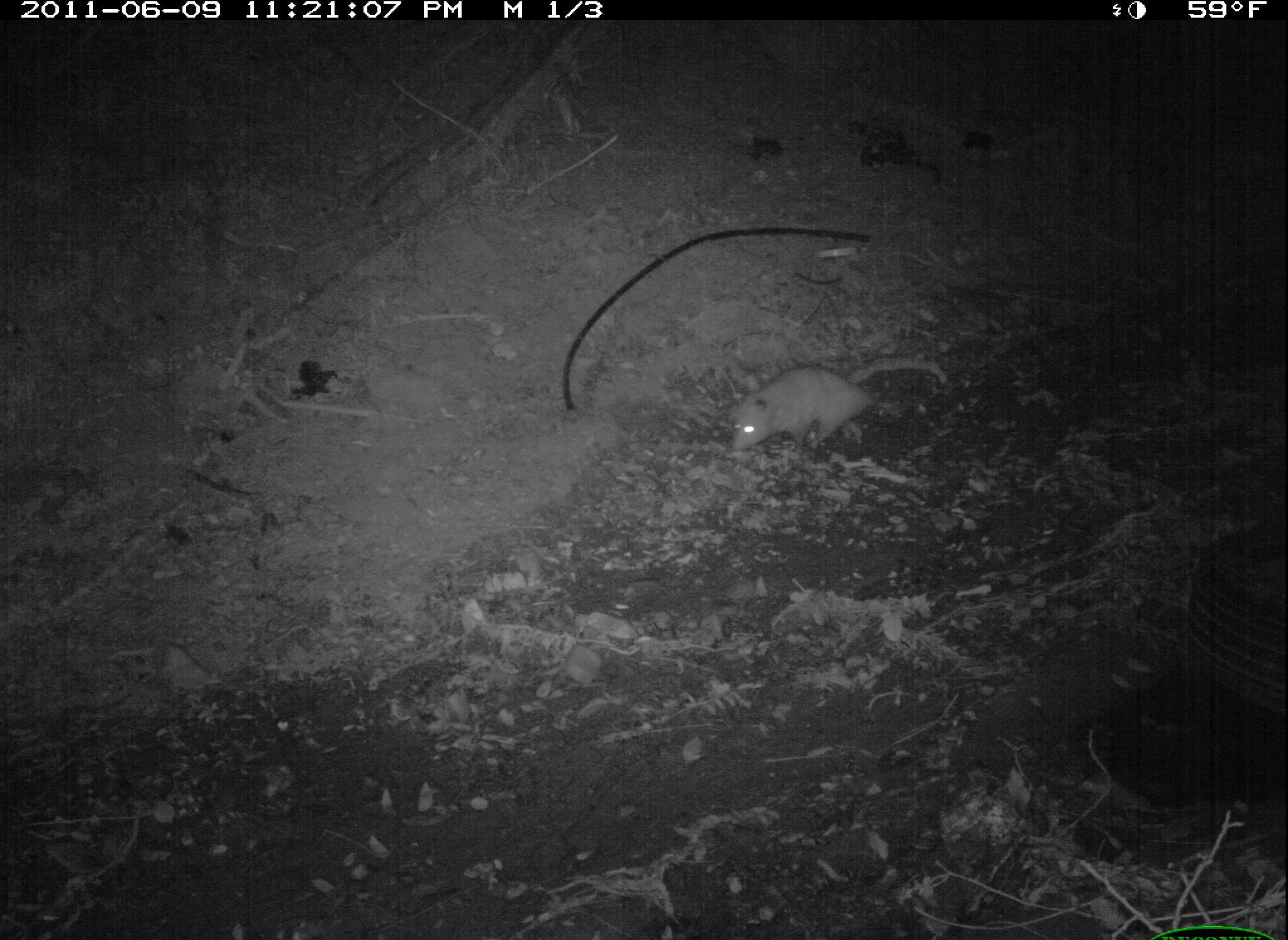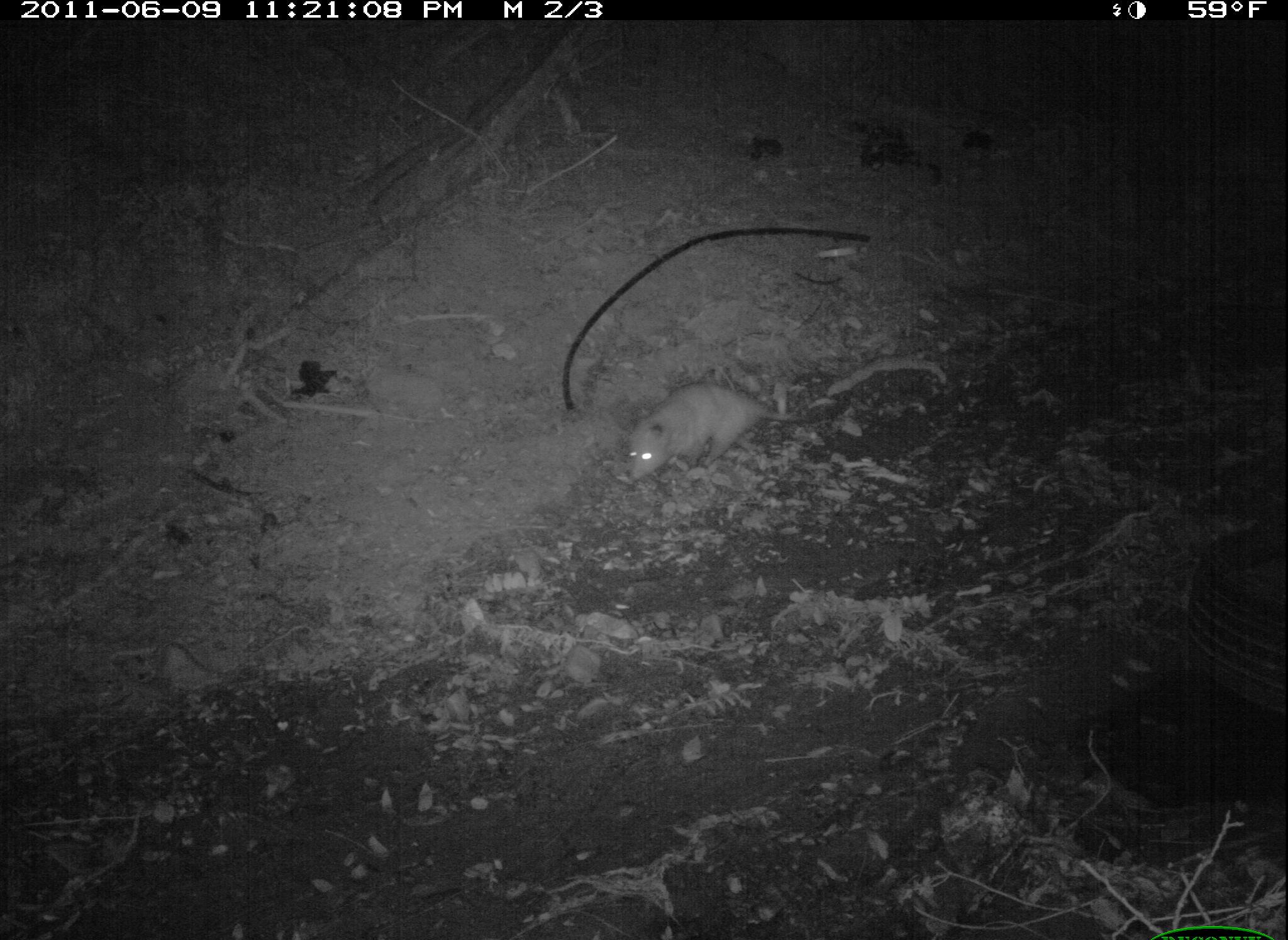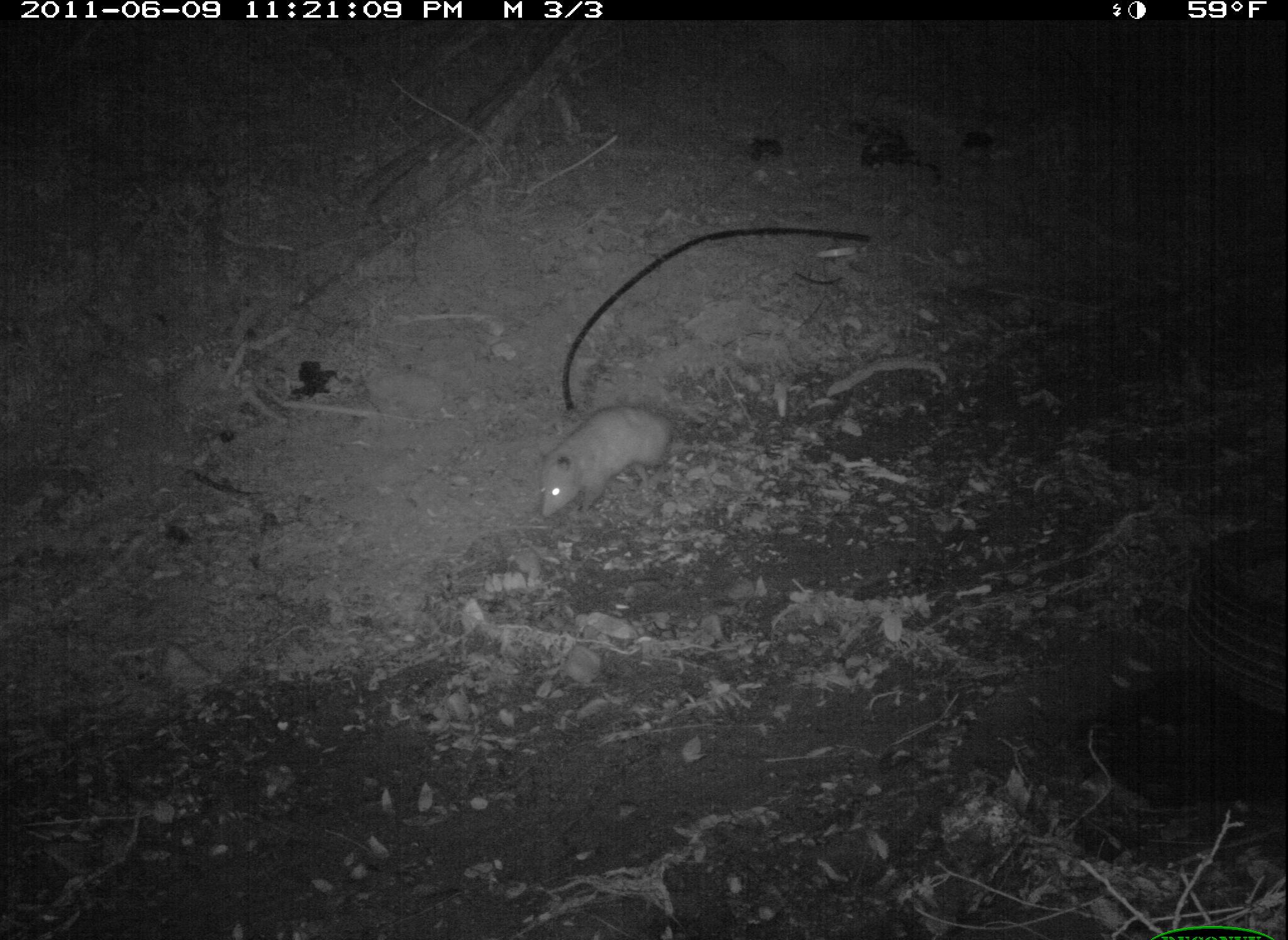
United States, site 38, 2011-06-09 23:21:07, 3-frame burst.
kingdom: Animalia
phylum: Chordata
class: Mammalia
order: Didelphimorphia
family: Didelphidae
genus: Didelphis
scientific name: Didelphis virginiana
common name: virginia opossum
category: opossum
Opossum (virginia opossum) (Didelphis virginiana).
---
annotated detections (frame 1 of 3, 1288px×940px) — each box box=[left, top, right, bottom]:
opossum: box=[723, 350, 927, 472]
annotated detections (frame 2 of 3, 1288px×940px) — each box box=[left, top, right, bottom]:
opossum: box=[602, 359, 805, 486]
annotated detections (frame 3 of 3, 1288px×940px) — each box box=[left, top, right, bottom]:
opossum: box=[523, 395, 724, 528]